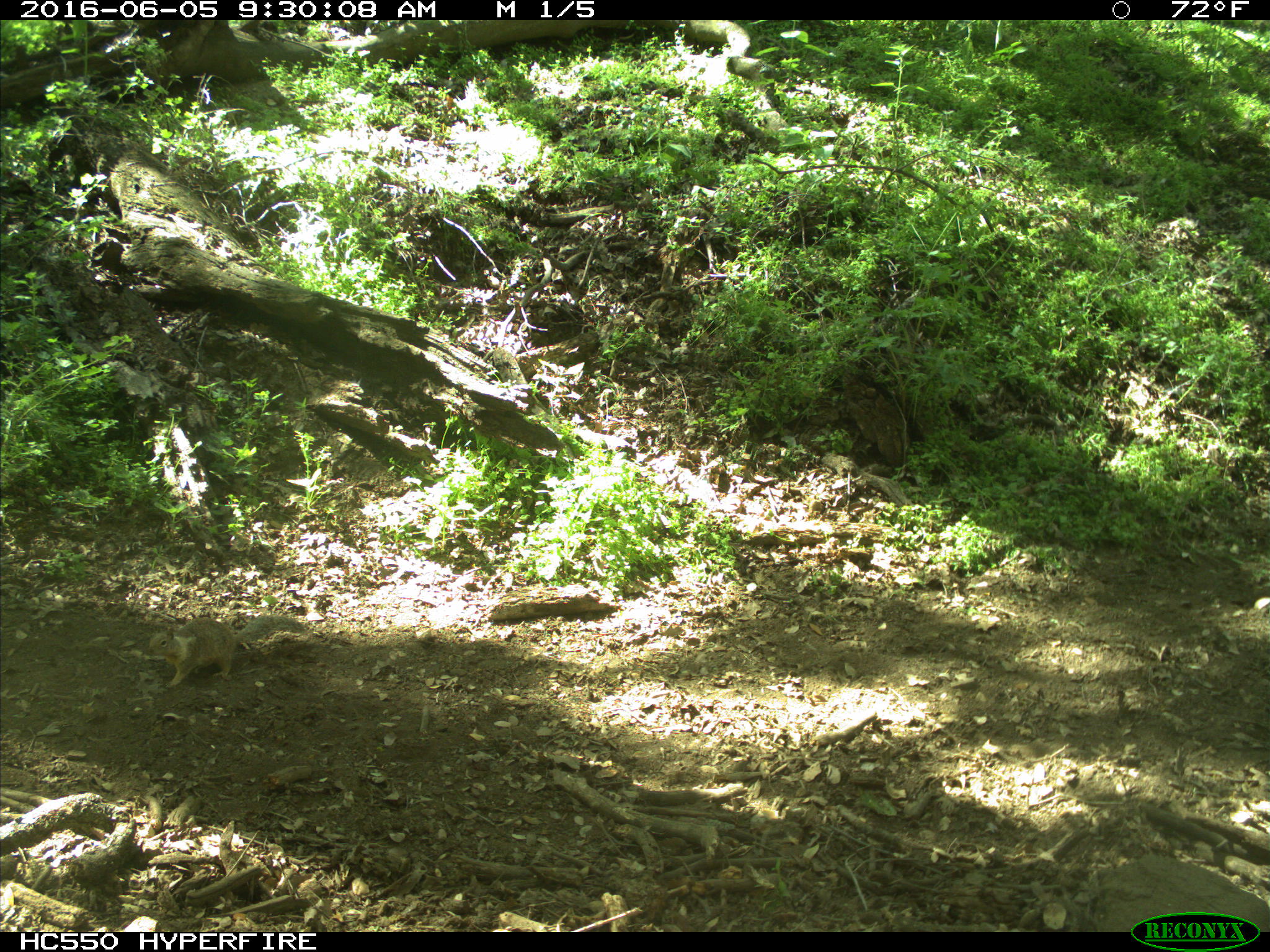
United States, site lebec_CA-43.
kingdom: Animalia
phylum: Chordata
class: Mammalia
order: Rodentia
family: Sciuridae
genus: Otospermophilus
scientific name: Otospermophilus beecheyi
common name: california ground squirrel